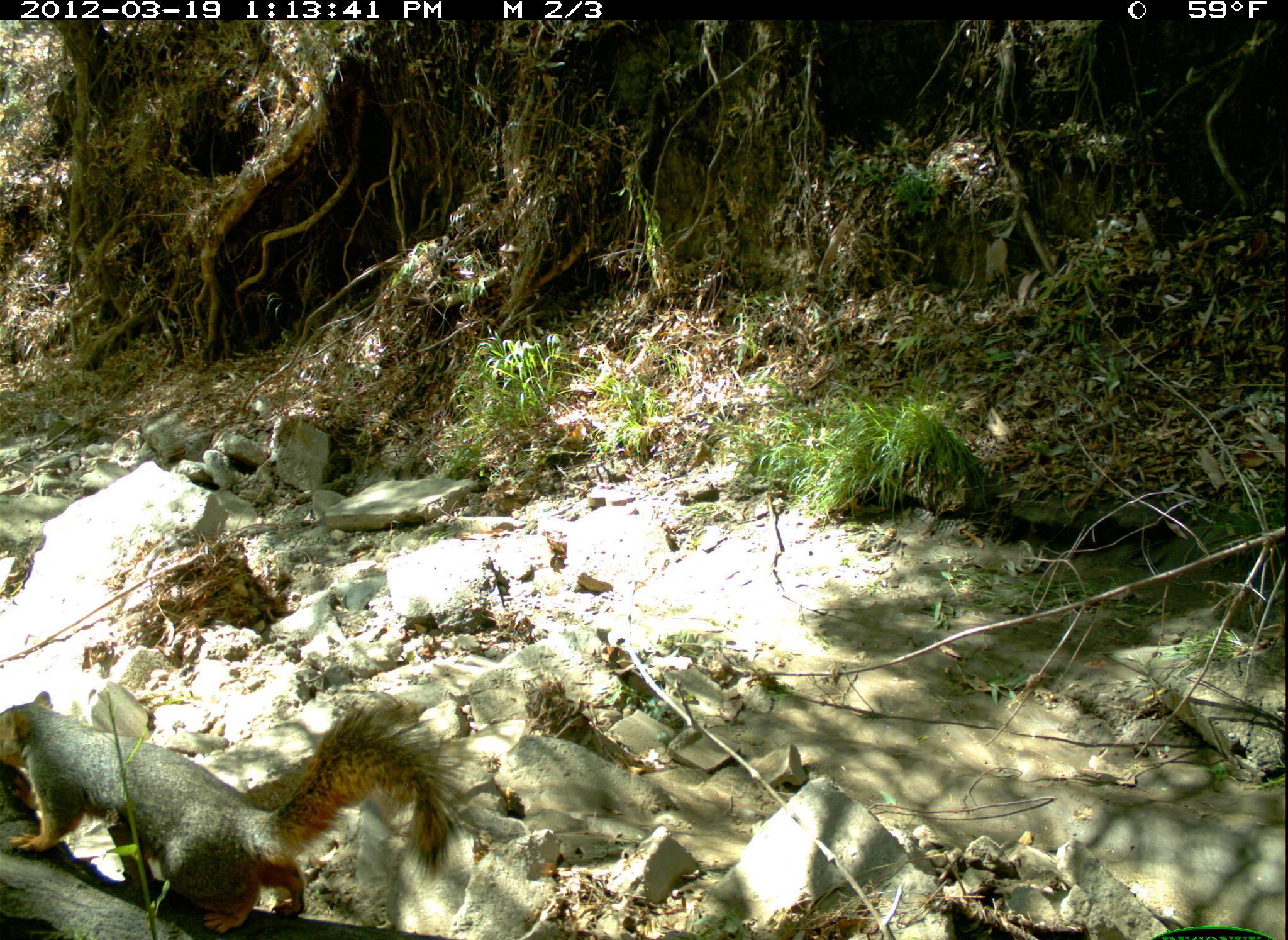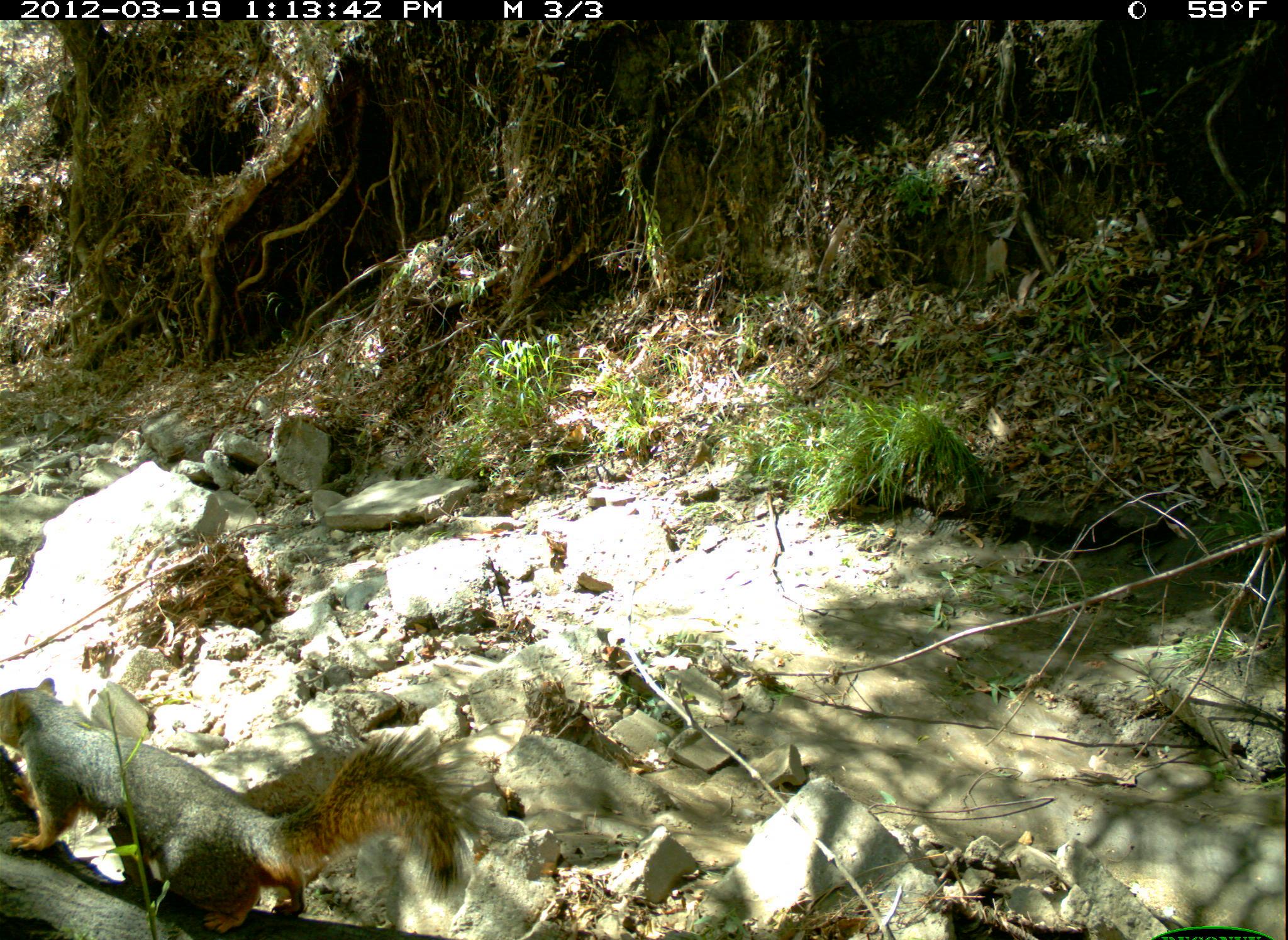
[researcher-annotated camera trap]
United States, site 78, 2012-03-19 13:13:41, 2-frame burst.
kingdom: Animalia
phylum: Chordata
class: Mammalia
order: Rodentia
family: Sciuridae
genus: Sciurus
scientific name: Sciurus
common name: squirrel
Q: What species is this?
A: Squirrel (Sciurus).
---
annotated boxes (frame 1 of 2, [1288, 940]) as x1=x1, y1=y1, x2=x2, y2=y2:
squirrel: x1=3, y1=686, x2=464, y2=926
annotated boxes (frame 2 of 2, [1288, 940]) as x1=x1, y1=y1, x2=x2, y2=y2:
squirrel: x1=3, y1=675, x2=488, y2=936